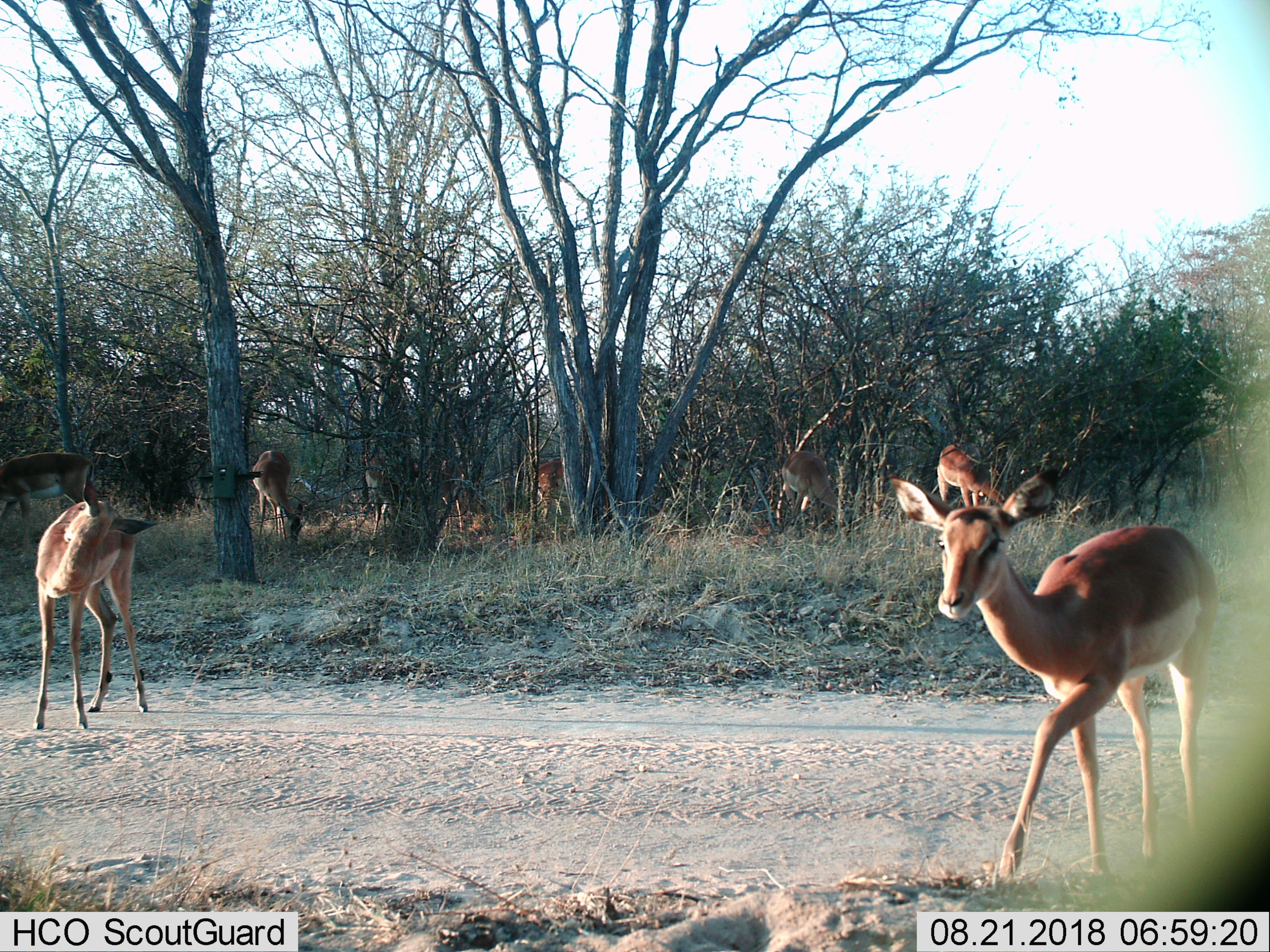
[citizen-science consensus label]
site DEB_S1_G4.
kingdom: Animalia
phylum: Chordata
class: Mammalia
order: Artiodactyla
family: Bovidae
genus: Aepyceros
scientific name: Aepyceros melampus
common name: impala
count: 7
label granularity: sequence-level